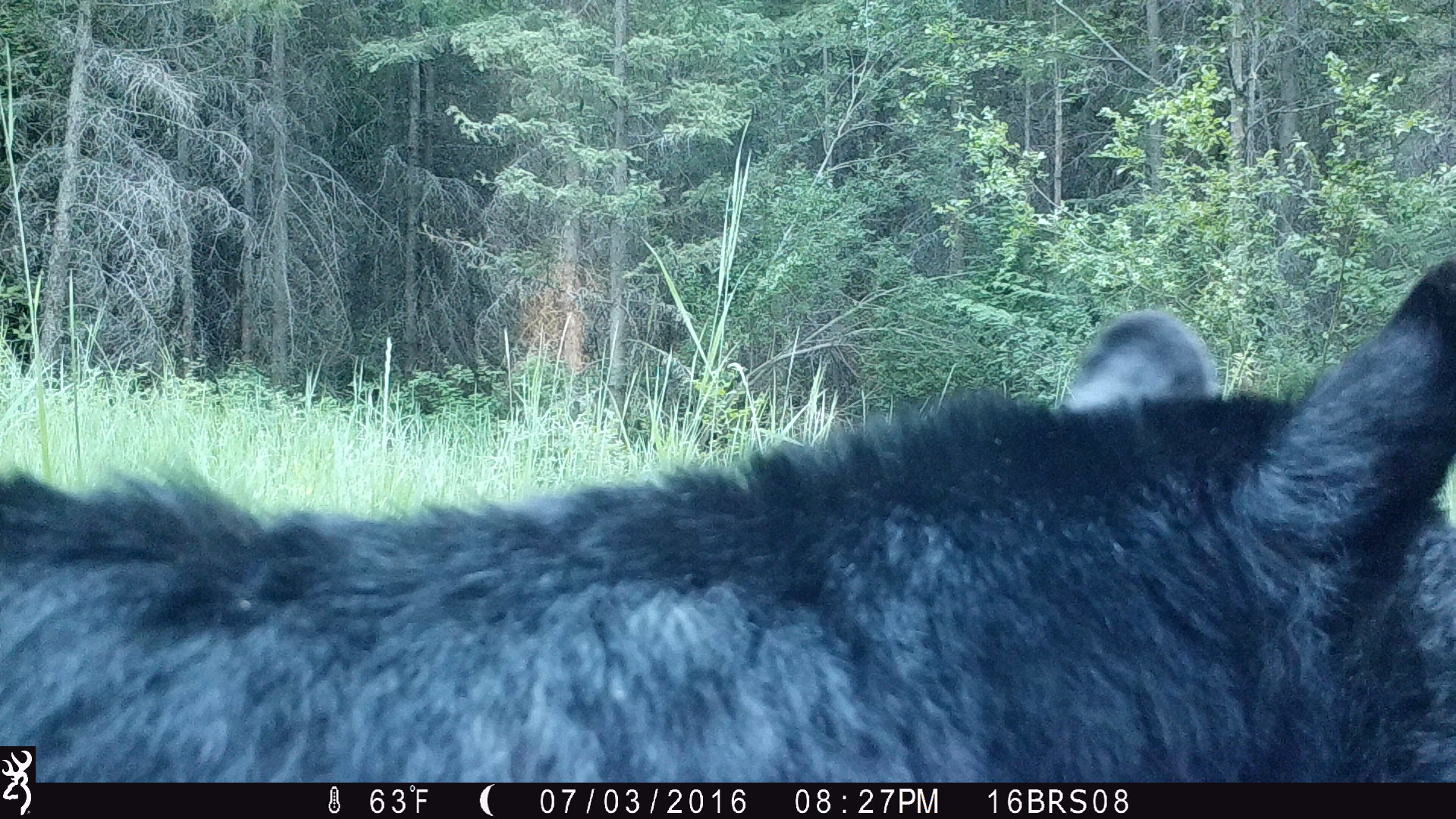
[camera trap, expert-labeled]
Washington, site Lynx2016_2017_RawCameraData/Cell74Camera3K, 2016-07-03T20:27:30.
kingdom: Animalia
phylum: Chordata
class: Mammalia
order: Carnivora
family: Ursidae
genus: Ursus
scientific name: Ursus americanus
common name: american black bear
Ursus americanus (american black bear). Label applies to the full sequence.